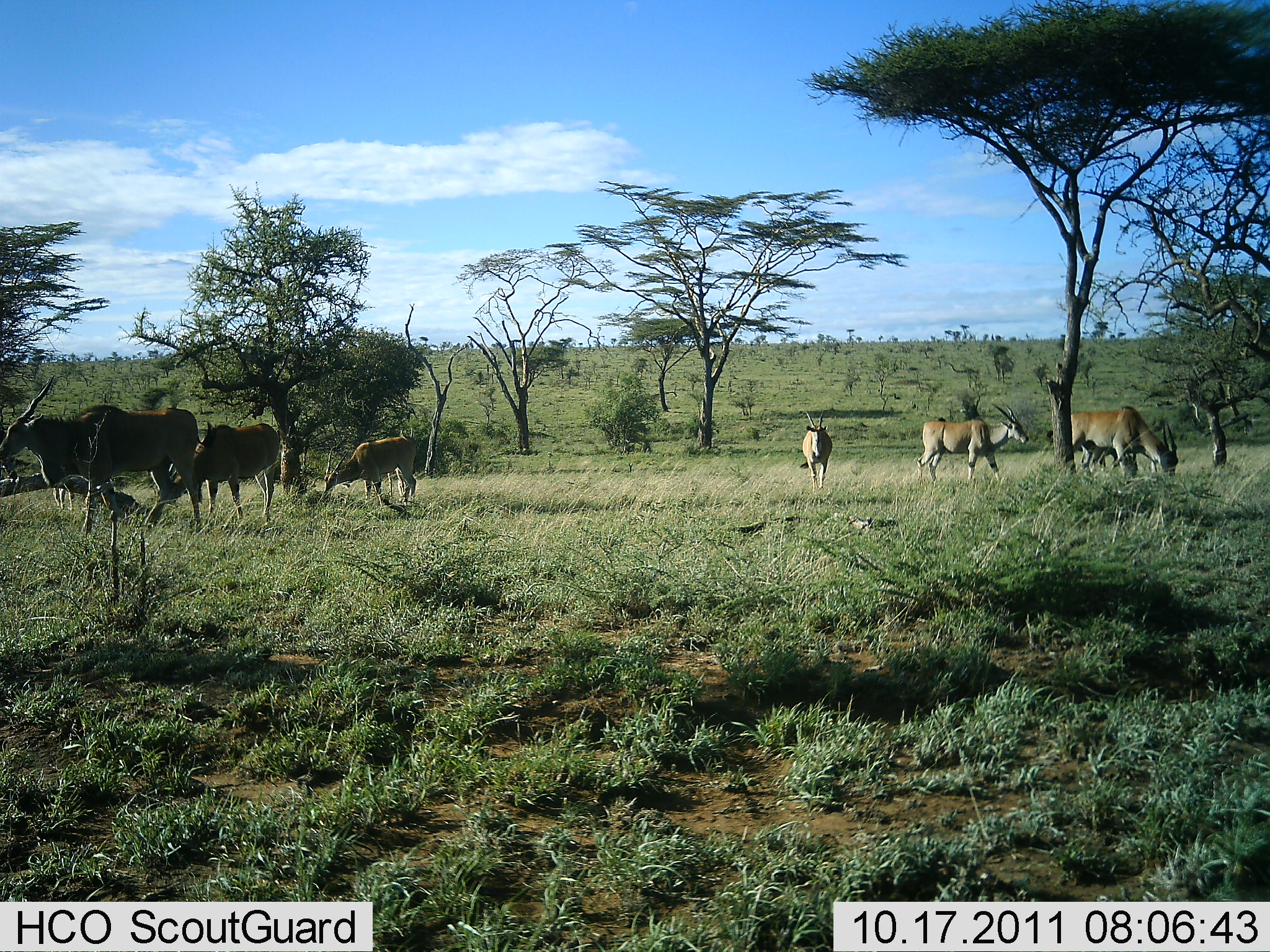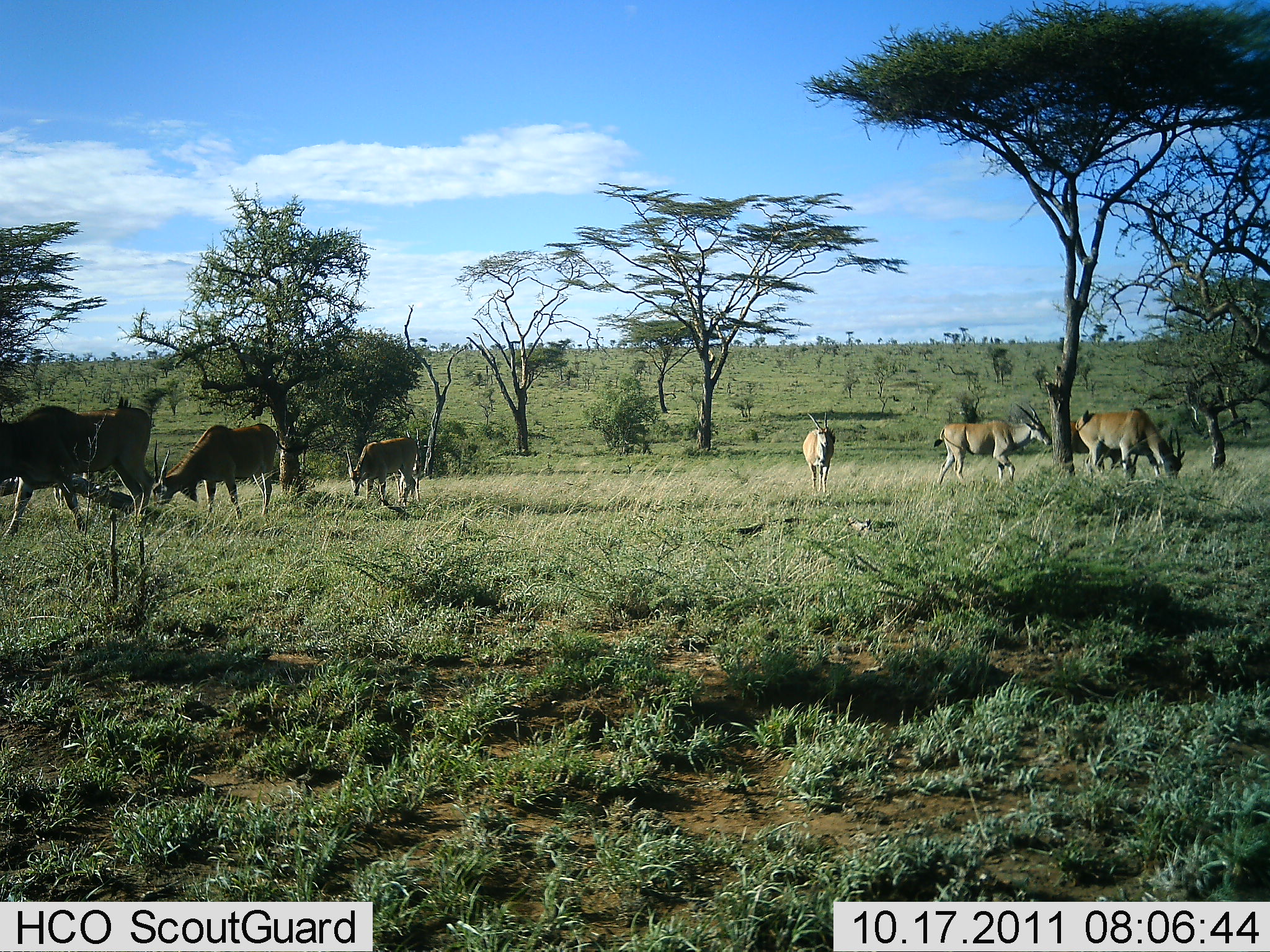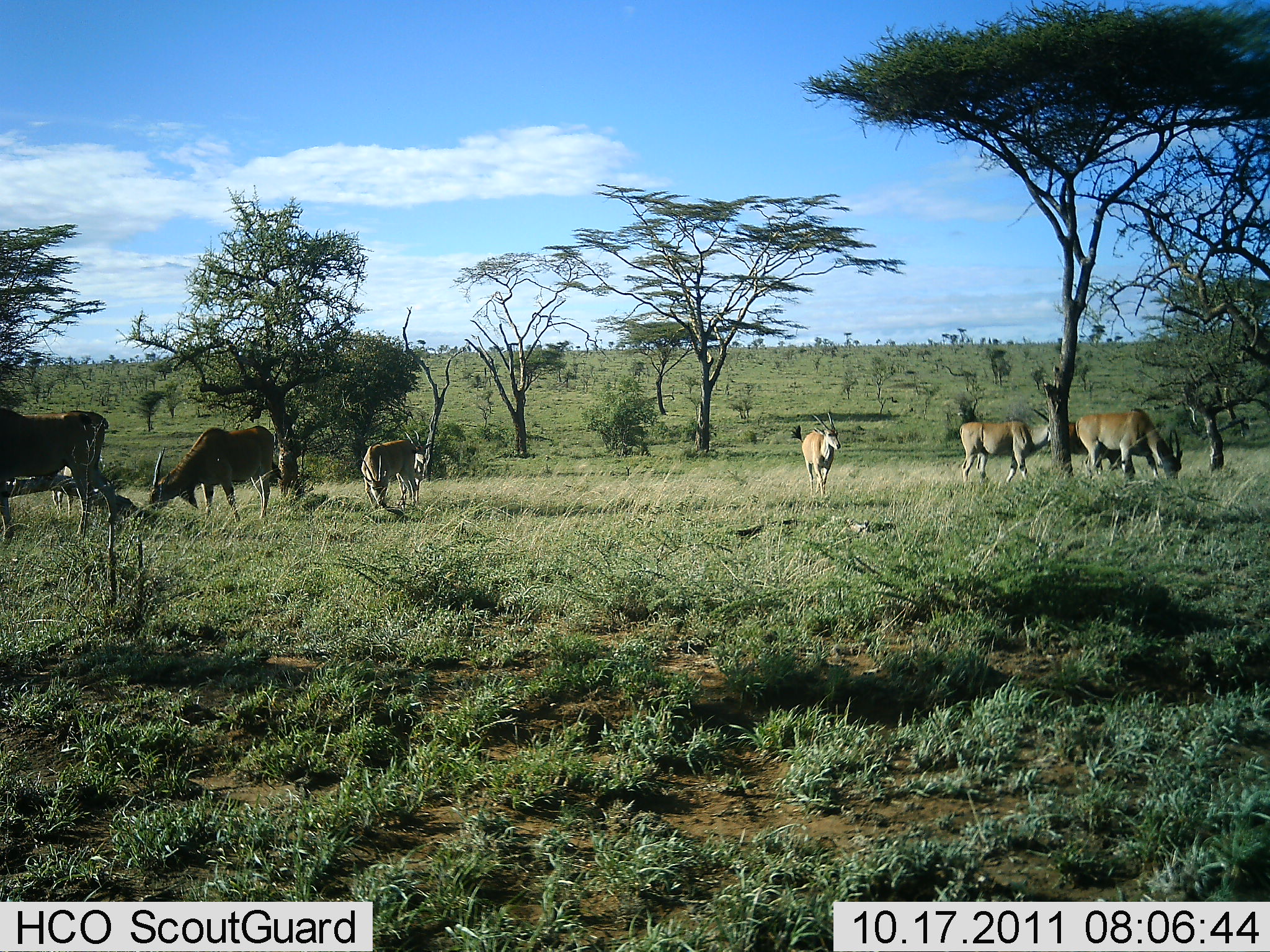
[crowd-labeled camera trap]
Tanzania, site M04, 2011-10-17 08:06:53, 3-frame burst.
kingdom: Animalia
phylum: Chordata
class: Mammalia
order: Artiodactyla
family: Bovidae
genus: Tragelaphus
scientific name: Tragelaphus oryx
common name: eland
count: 6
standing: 55%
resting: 0%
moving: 82%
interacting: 0%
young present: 0%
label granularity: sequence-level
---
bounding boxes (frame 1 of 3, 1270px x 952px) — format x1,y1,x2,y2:
animal: 0,375,218,531; 168,422,281,527; 917,400,1029,494; 1071,405,1179,478; 324,436,417,509; 799,409,833,497; 387,428,413,506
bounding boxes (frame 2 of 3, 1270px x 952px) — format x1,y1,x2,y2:
animal: 0,405,152,544; 151,423,308,520; 934,404,1052,486; 1075,407,1186,482; 345,437,417,510; 802,412,835,497; 393,428,420,508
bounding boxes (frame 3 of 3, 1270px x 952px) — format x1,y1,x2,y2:
animal: 0,406,116,544; 148,426,284,522; 1075,408,1184,486; 959,420,1066,489; 789,412,841,501; 360,439,417,515; 1067,420,1123,470; 397,430,426,510; 49,467,80,519